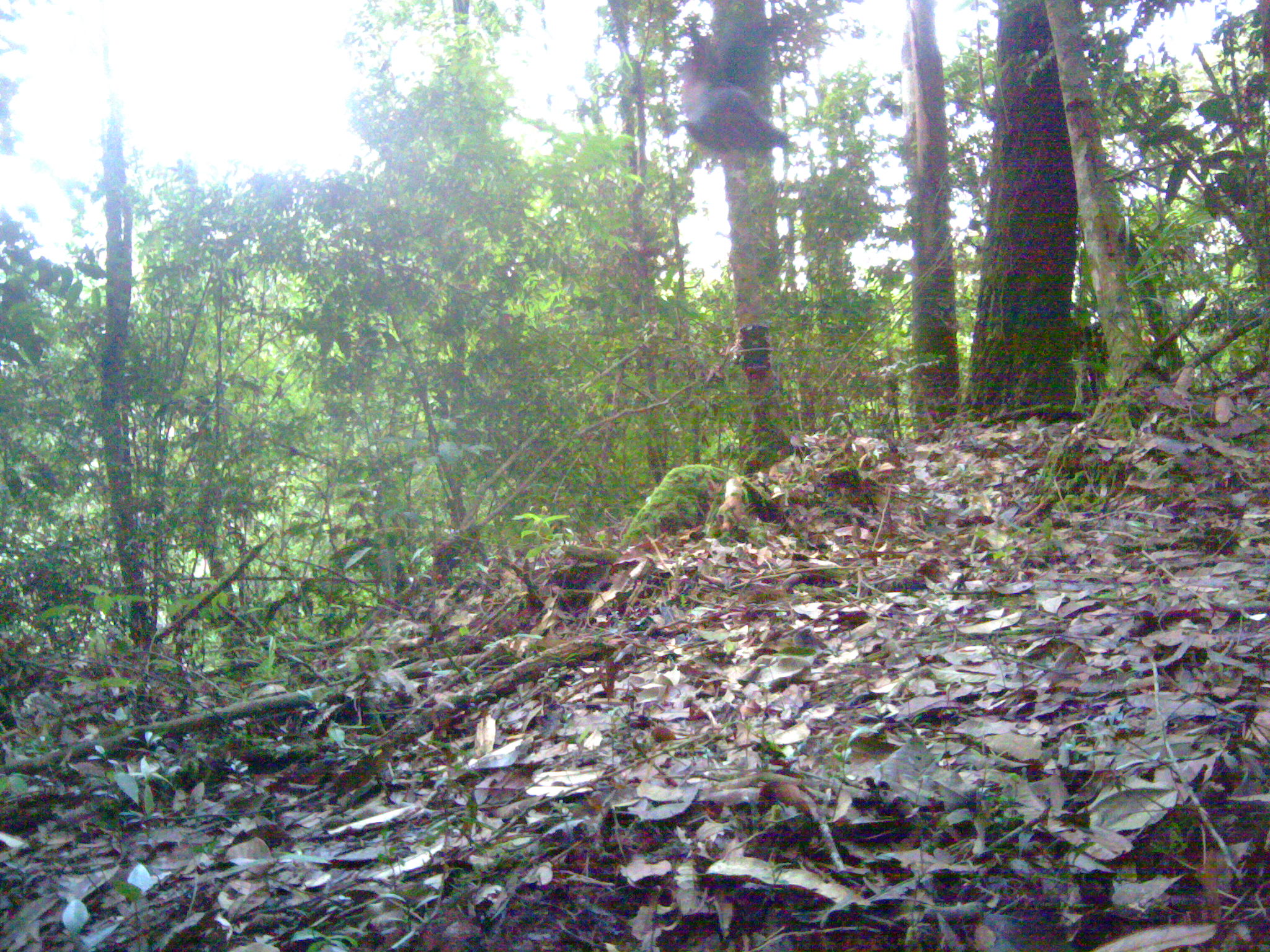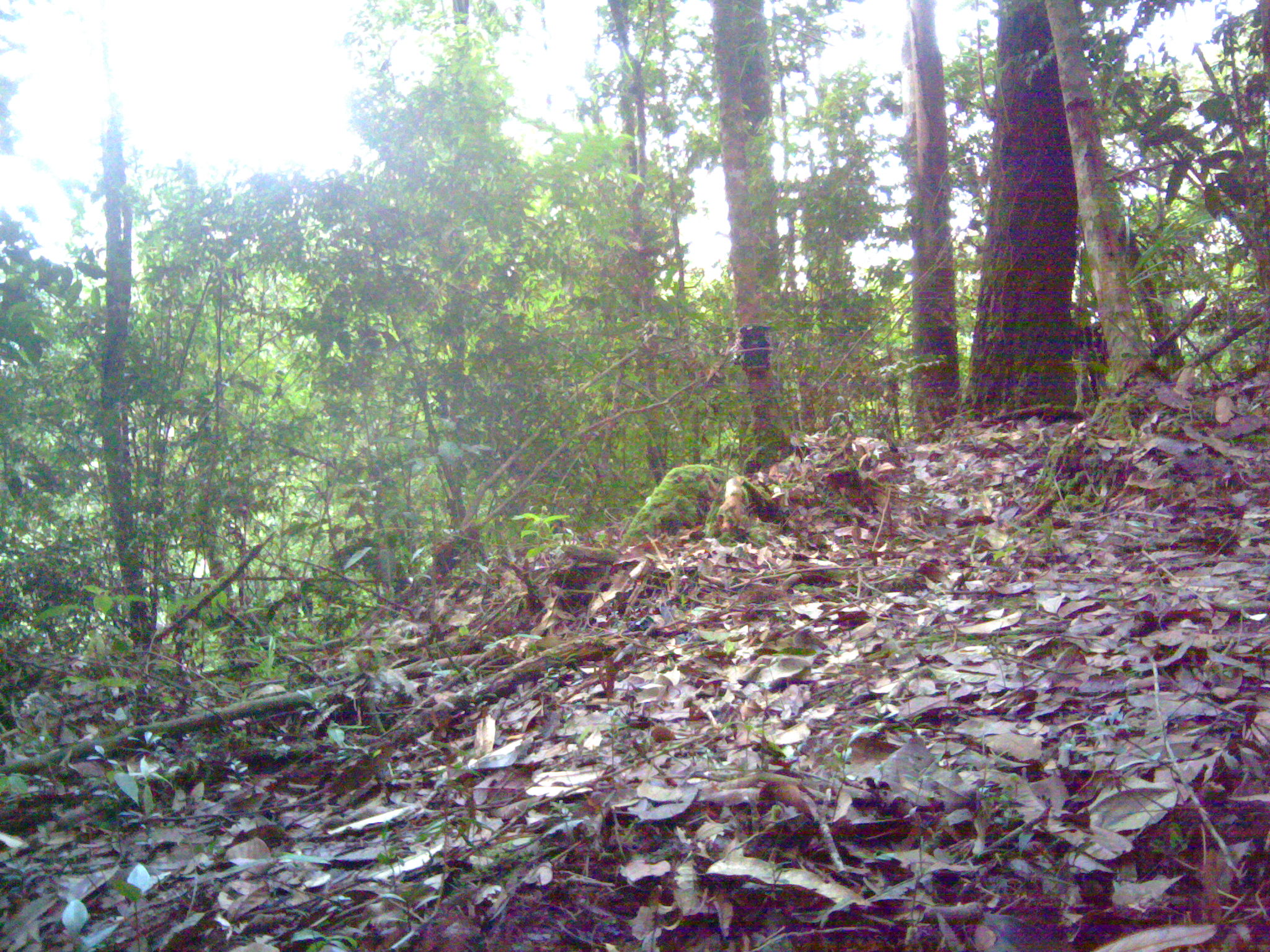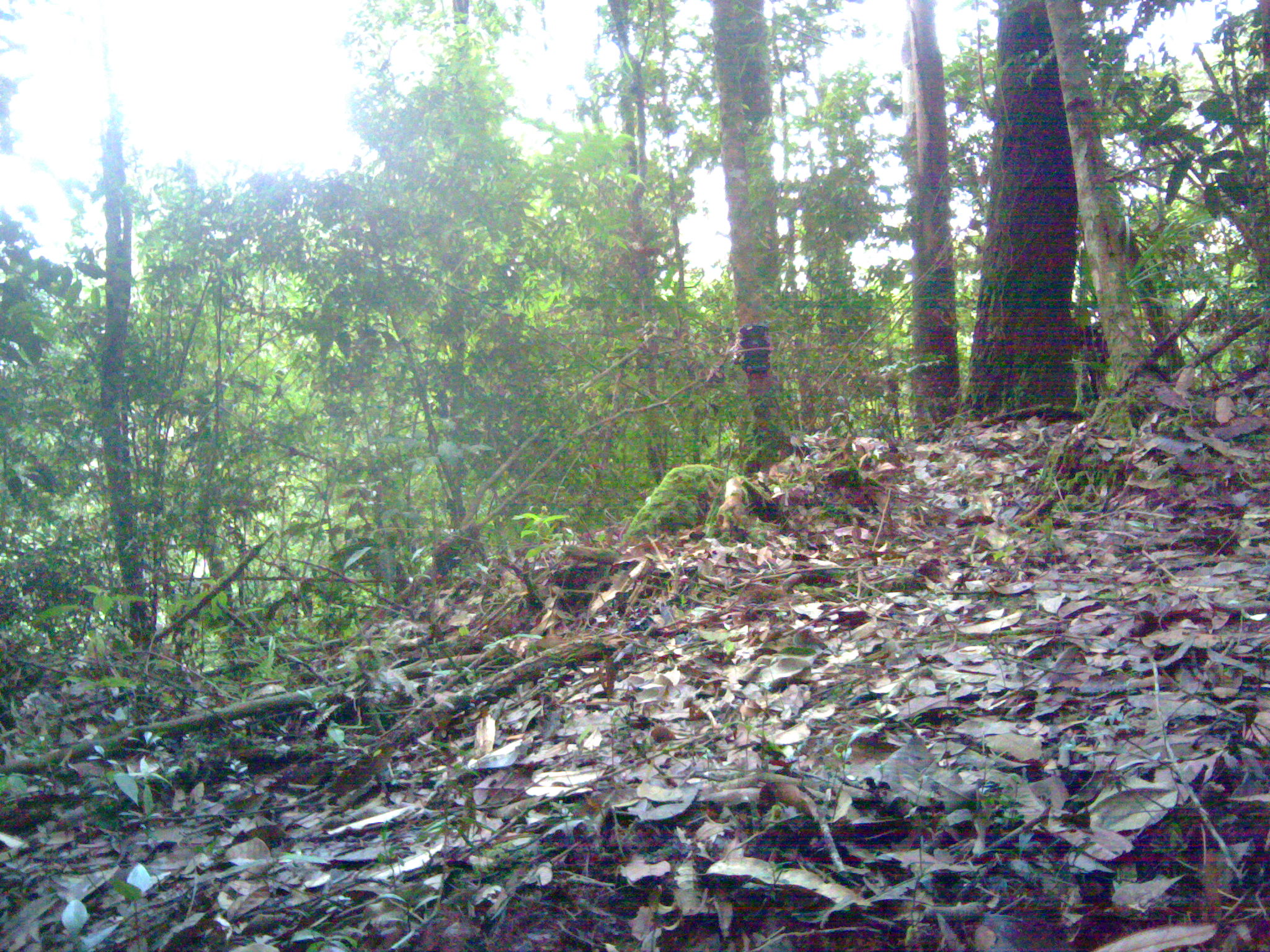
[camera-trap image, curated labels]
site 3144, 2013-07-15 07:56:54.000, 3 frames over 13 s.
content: unidentified animal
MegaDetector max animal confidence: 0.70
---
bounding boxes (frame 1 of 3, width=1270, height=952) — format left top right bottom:
unknown: 681 59 792 153